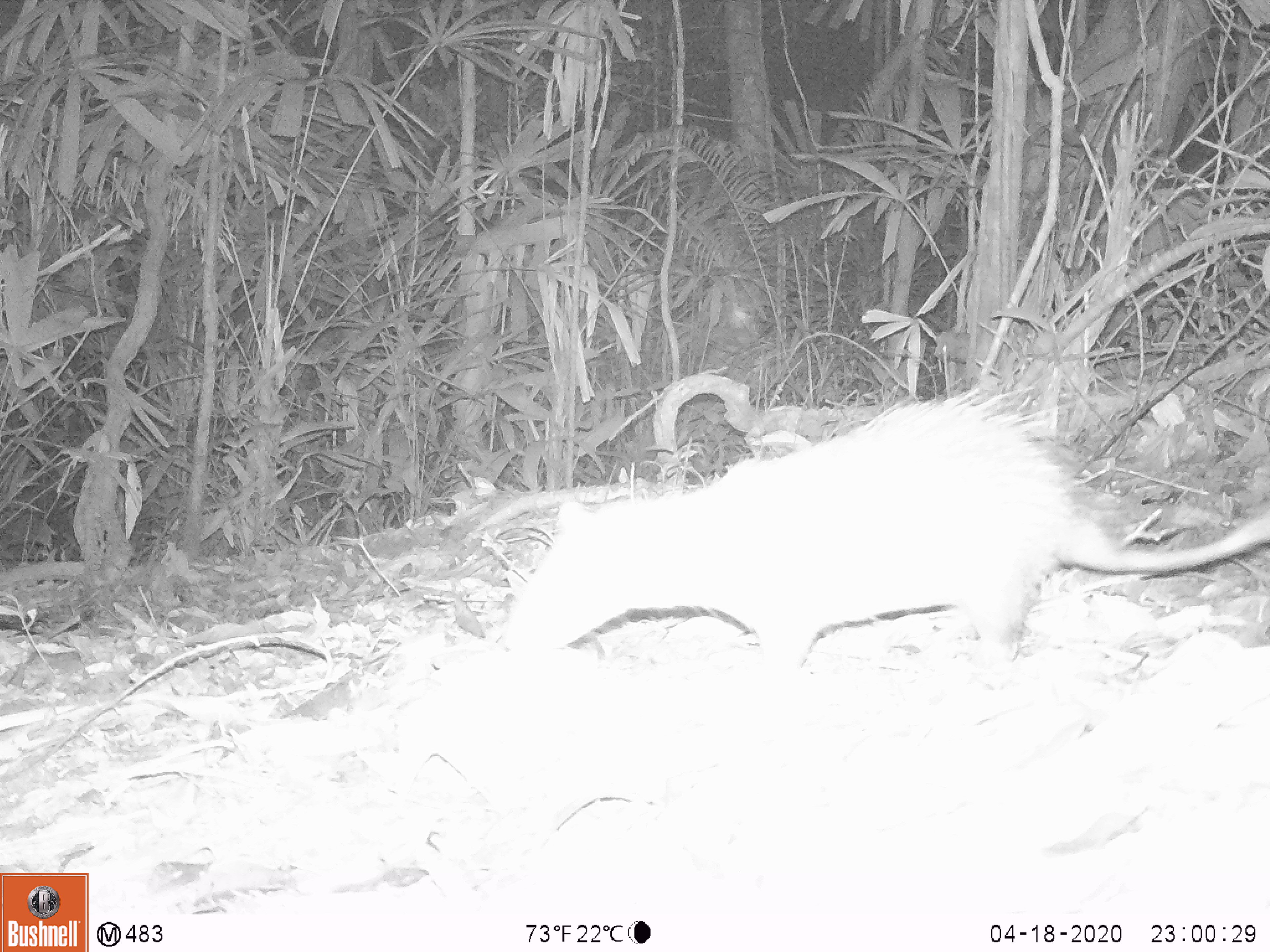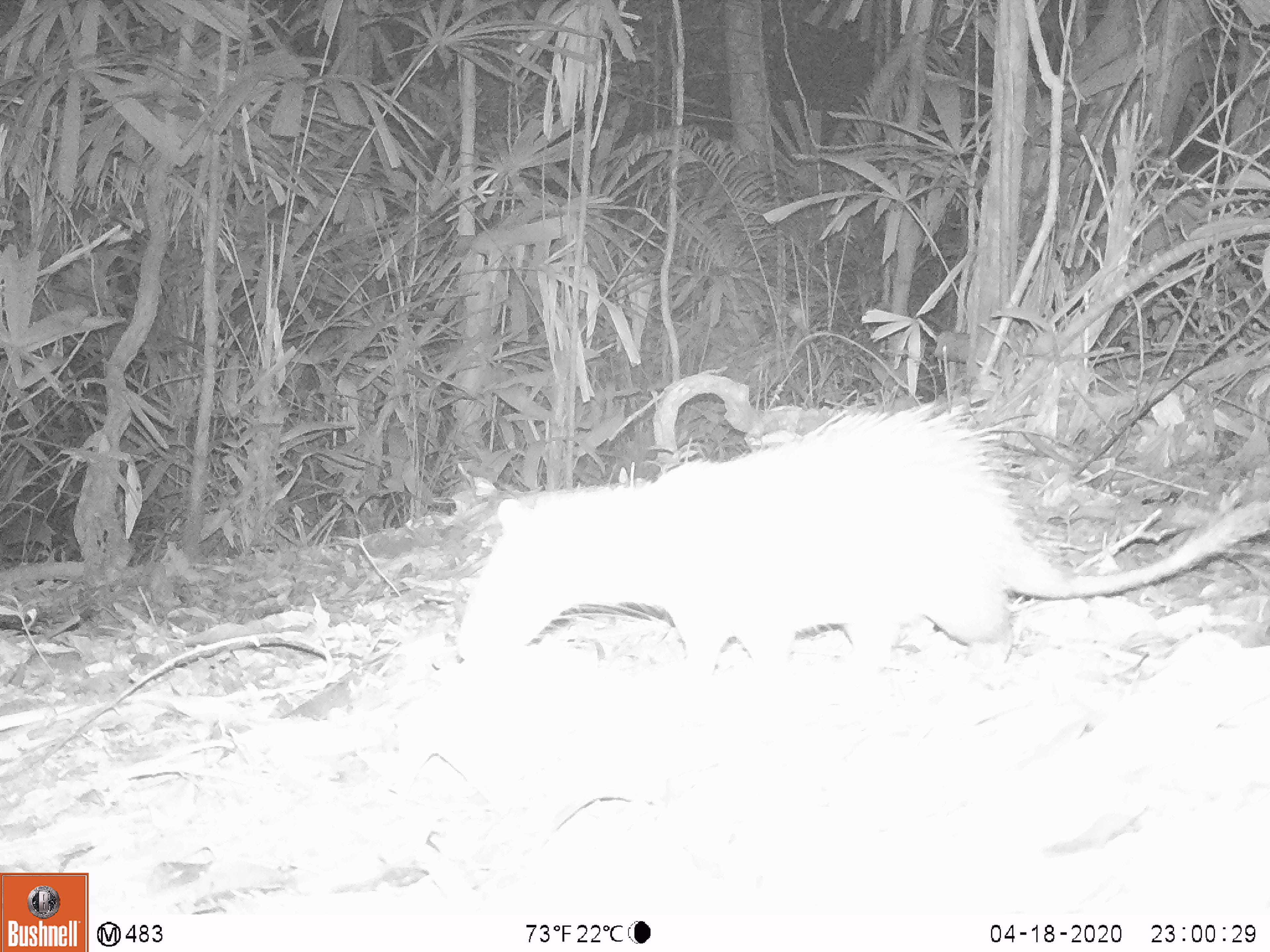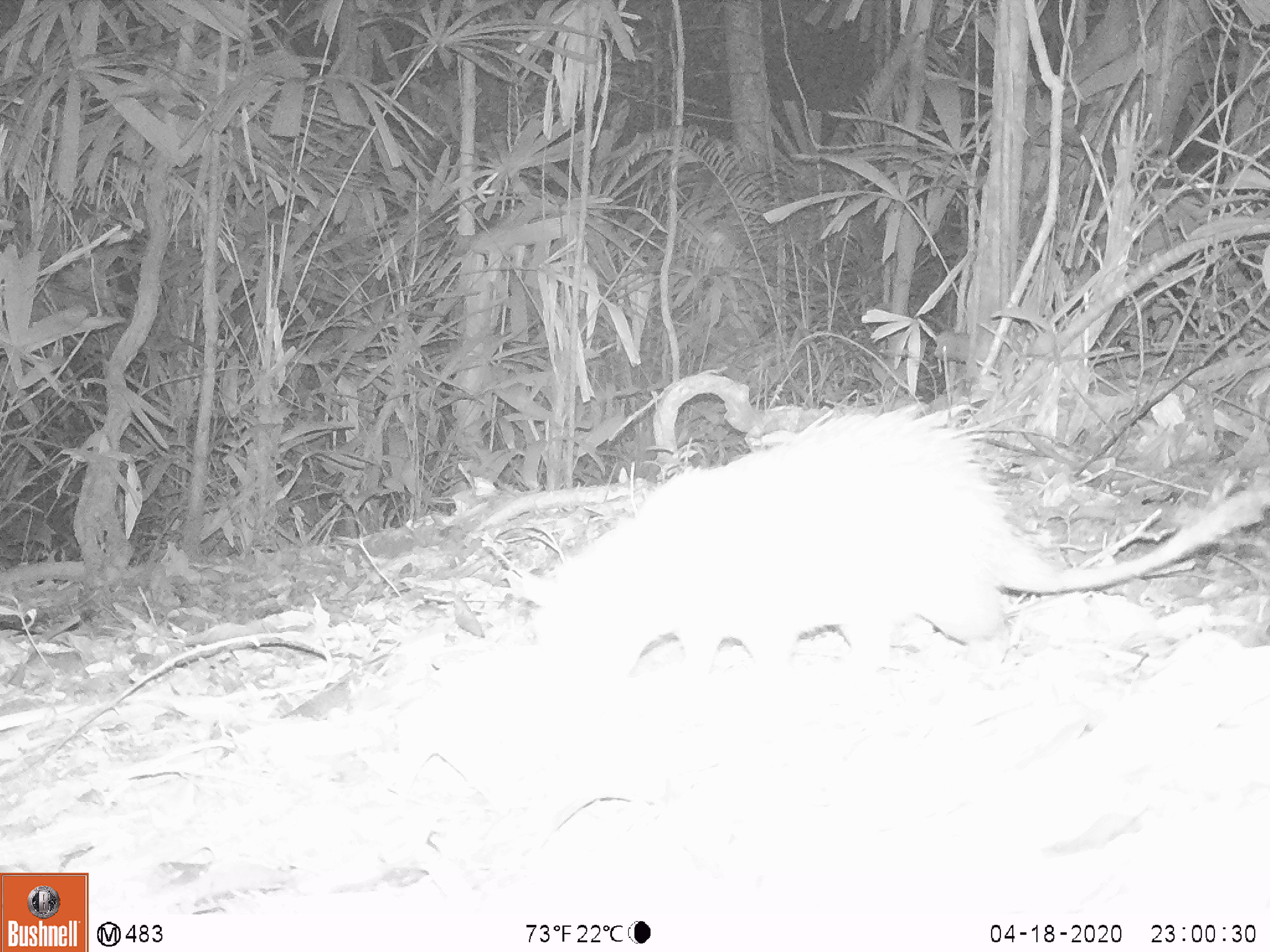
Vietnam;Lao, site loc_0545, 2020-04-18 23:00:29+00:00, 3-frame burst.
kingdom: Animalia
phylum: Chordata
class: Mammalia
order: Rodentia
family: Hystricidae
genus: Atherurus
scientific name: Atherurus macrourus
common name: asiatic brush-tailed porcupine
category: asiatic brush tailed porcupine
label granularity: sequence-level